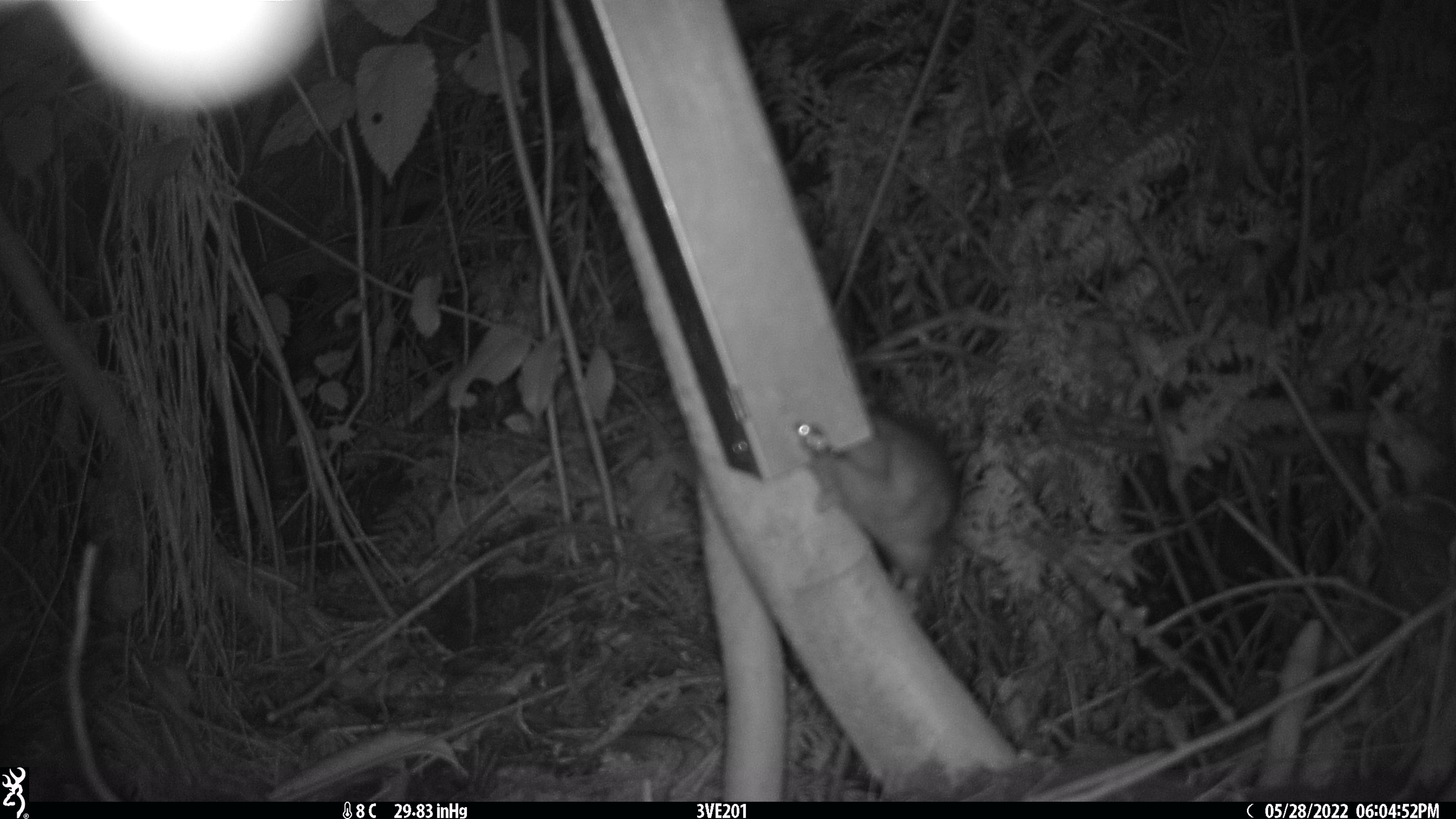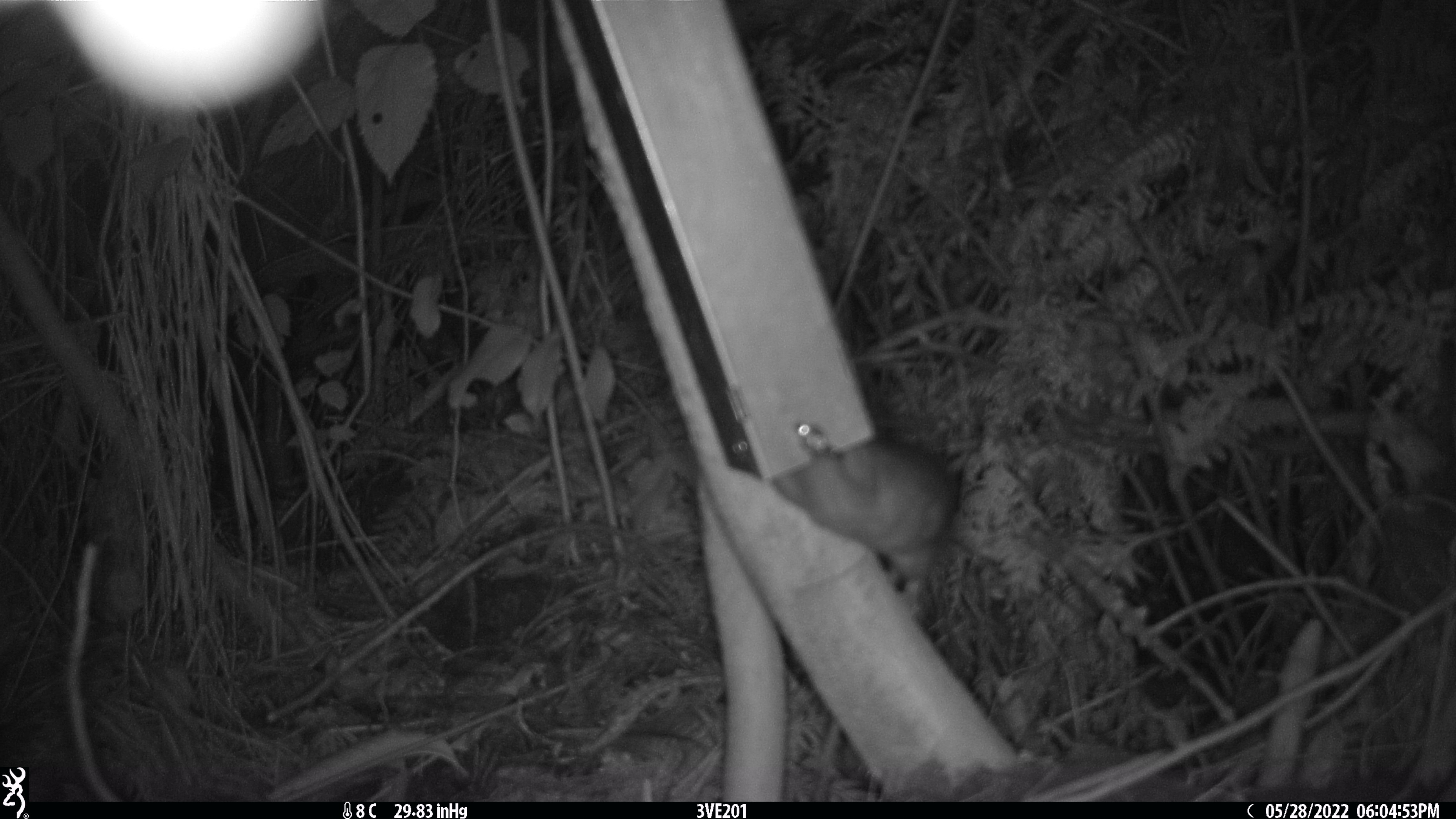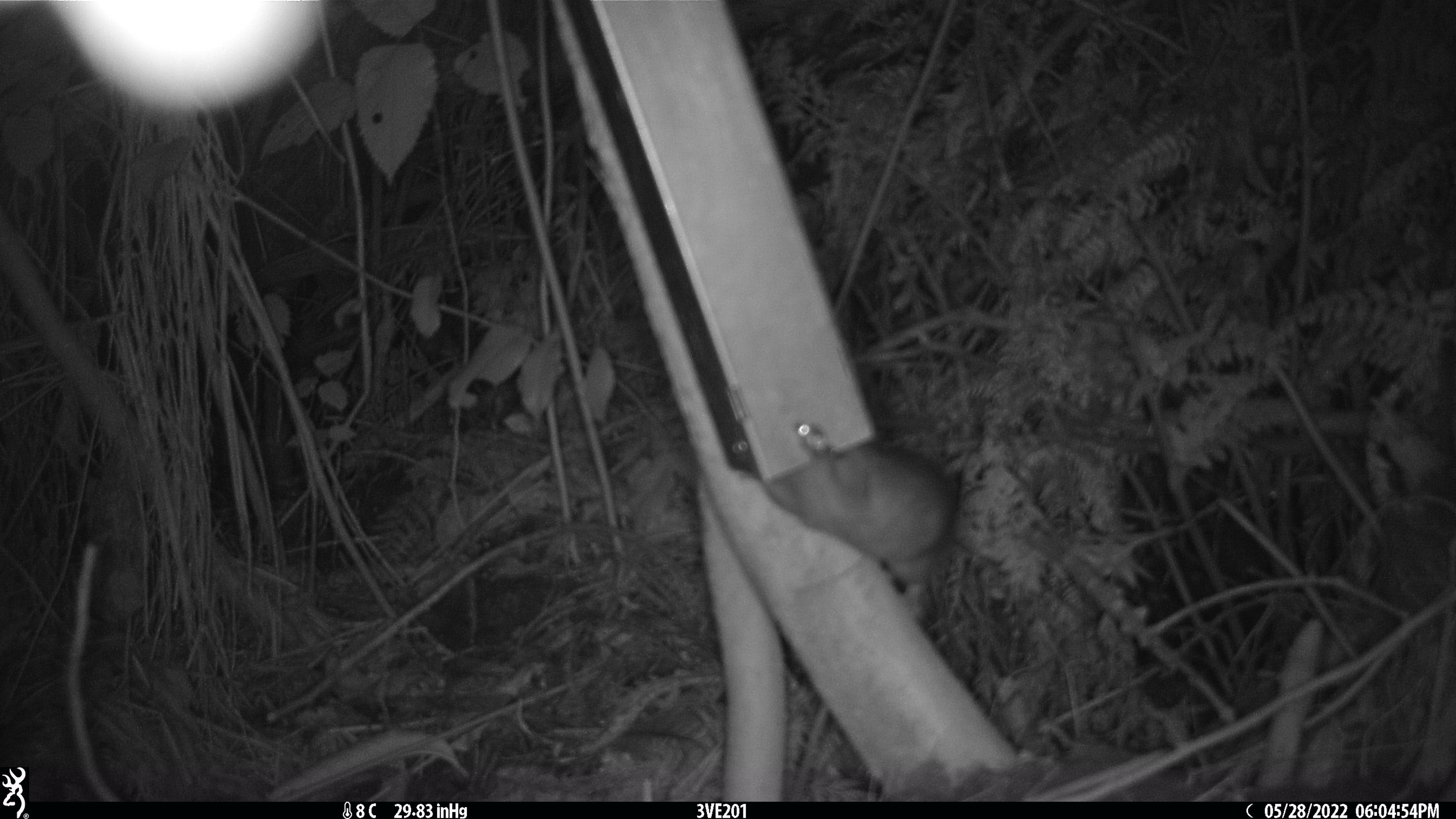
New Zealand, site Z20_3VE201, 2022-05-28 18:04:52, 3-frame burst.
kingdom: Animalia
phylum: Chordata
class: Mammalia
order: Rodentia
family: Muridae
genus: Rattus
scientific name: Rattus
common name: rat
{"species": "rat (Rattus)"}